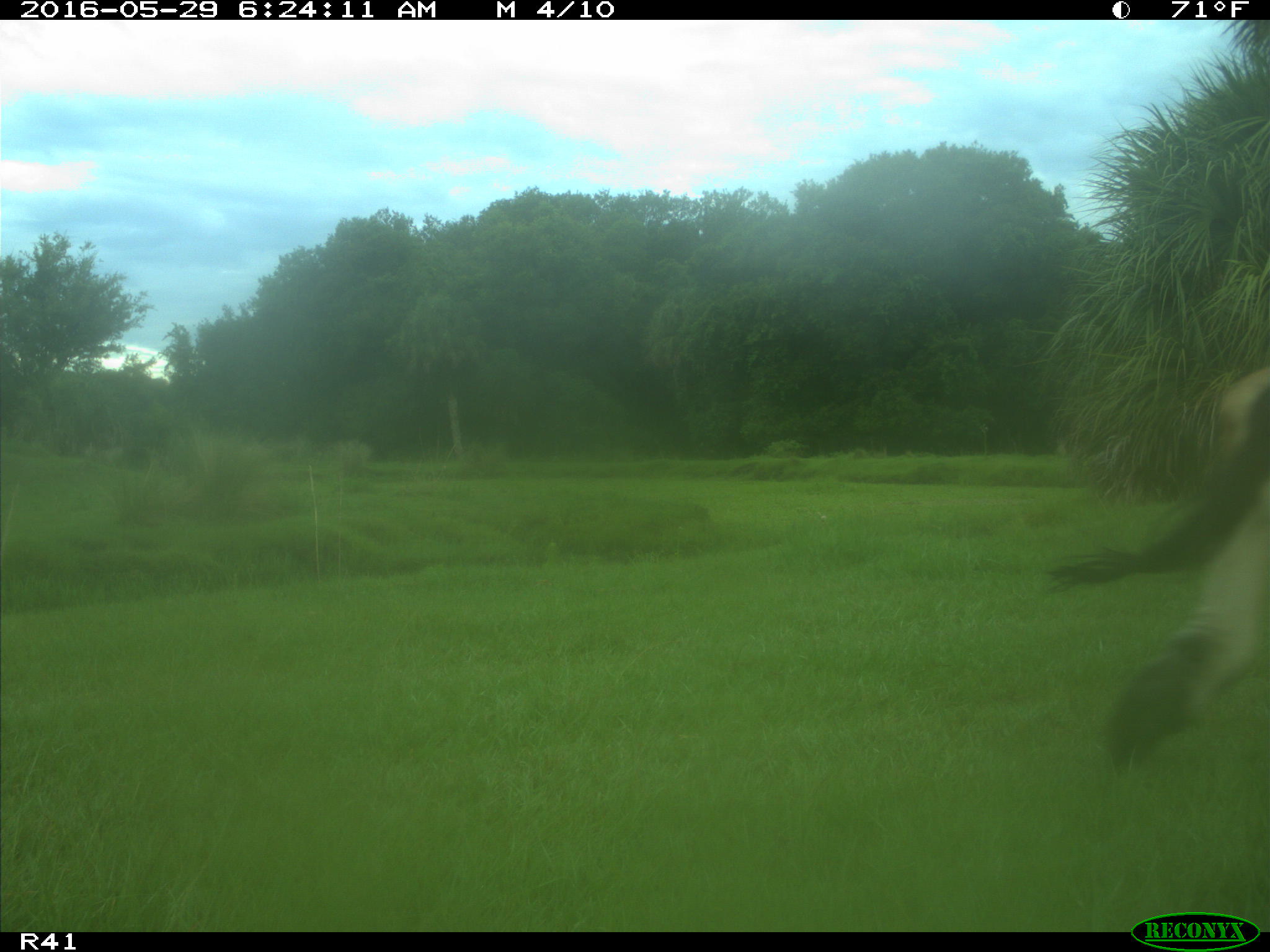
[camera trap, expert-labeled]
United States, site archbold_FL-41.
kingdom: Animalia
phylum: Chordata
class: Mammalia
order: Artiodactyla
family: Bovidae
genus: Bos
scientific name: Bos taurus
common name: domestic cow